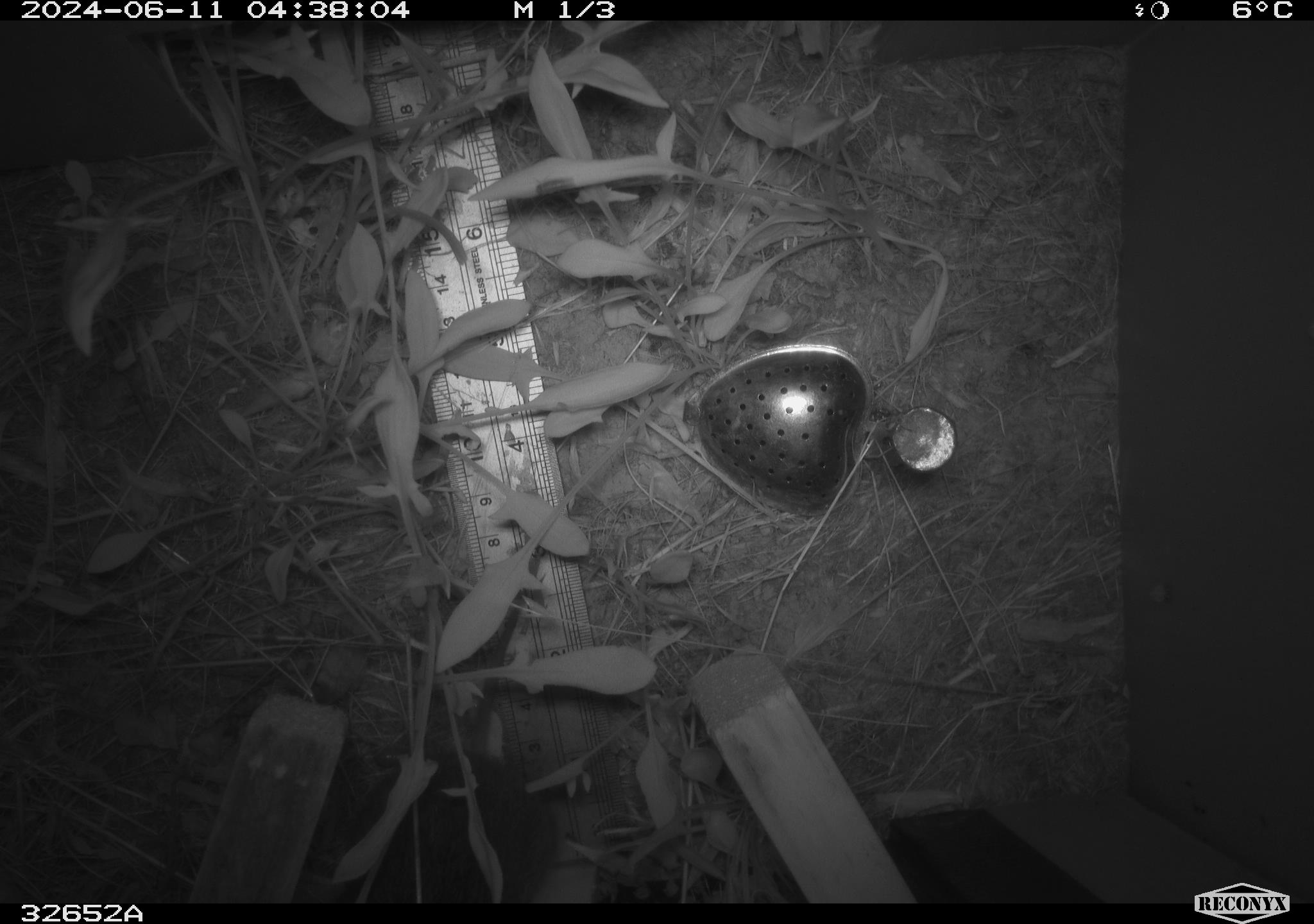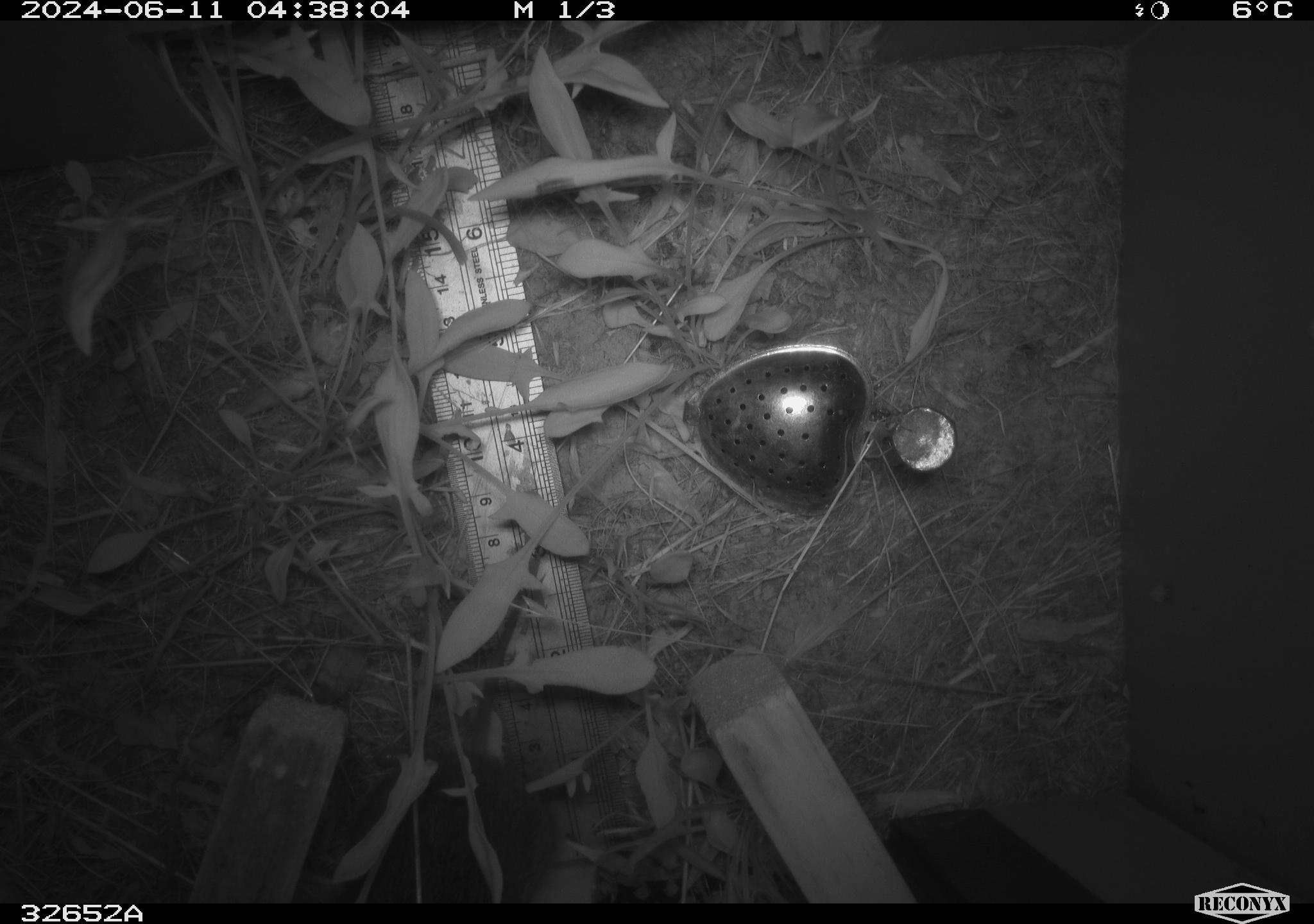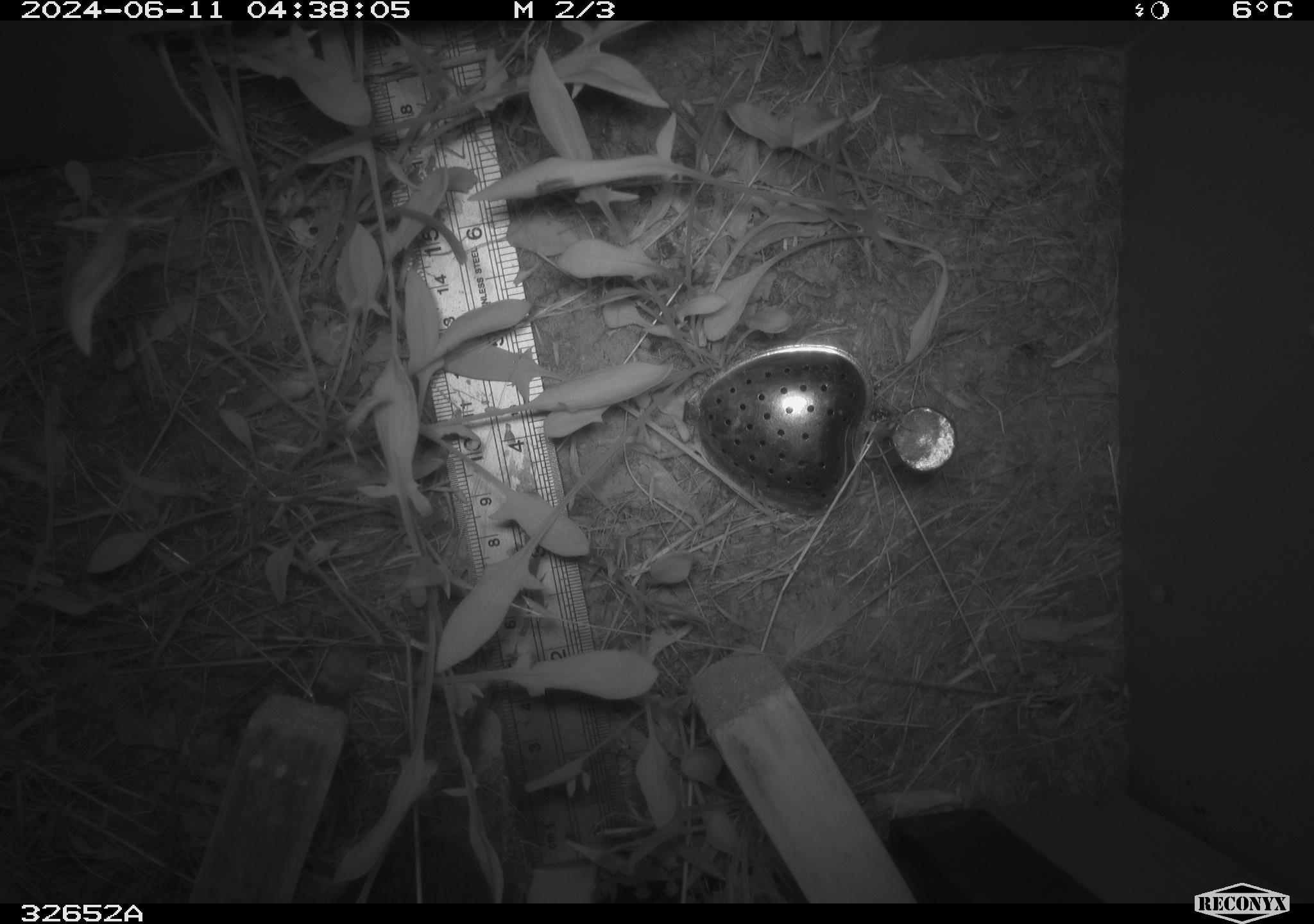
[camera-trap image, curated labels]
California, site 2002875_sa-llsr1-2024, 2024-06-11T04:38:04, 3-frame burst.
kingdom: Animalia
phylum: Chordata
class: Mammalia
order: Rodentia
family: Cricetidae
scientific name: Arvicolinae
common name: voles, lemmings, and muskrats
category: arvicolinae subfamily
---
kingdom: Animalia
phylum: Chordata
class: Mammalia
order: Rodentia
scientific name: Rodentia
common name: rodent